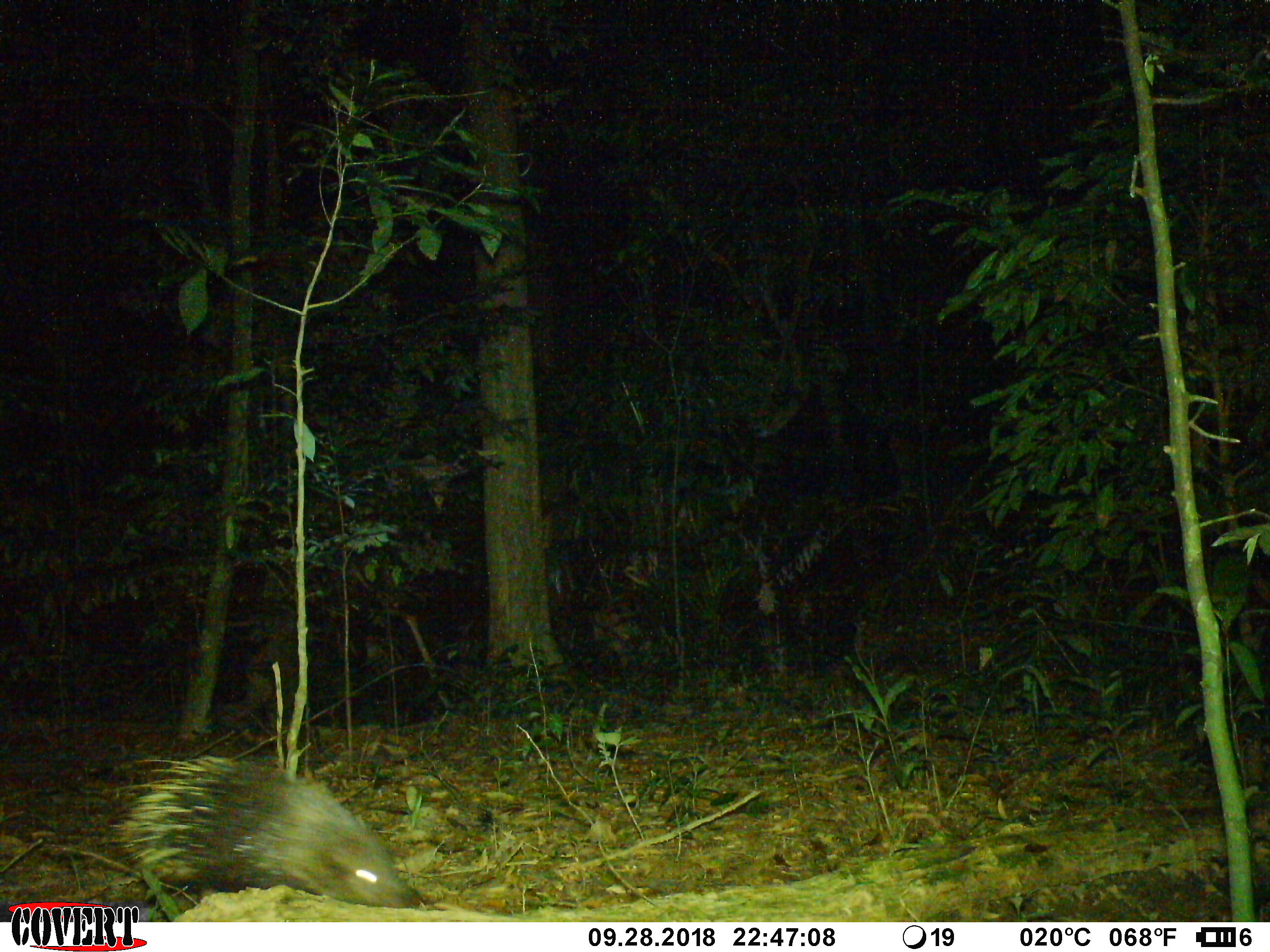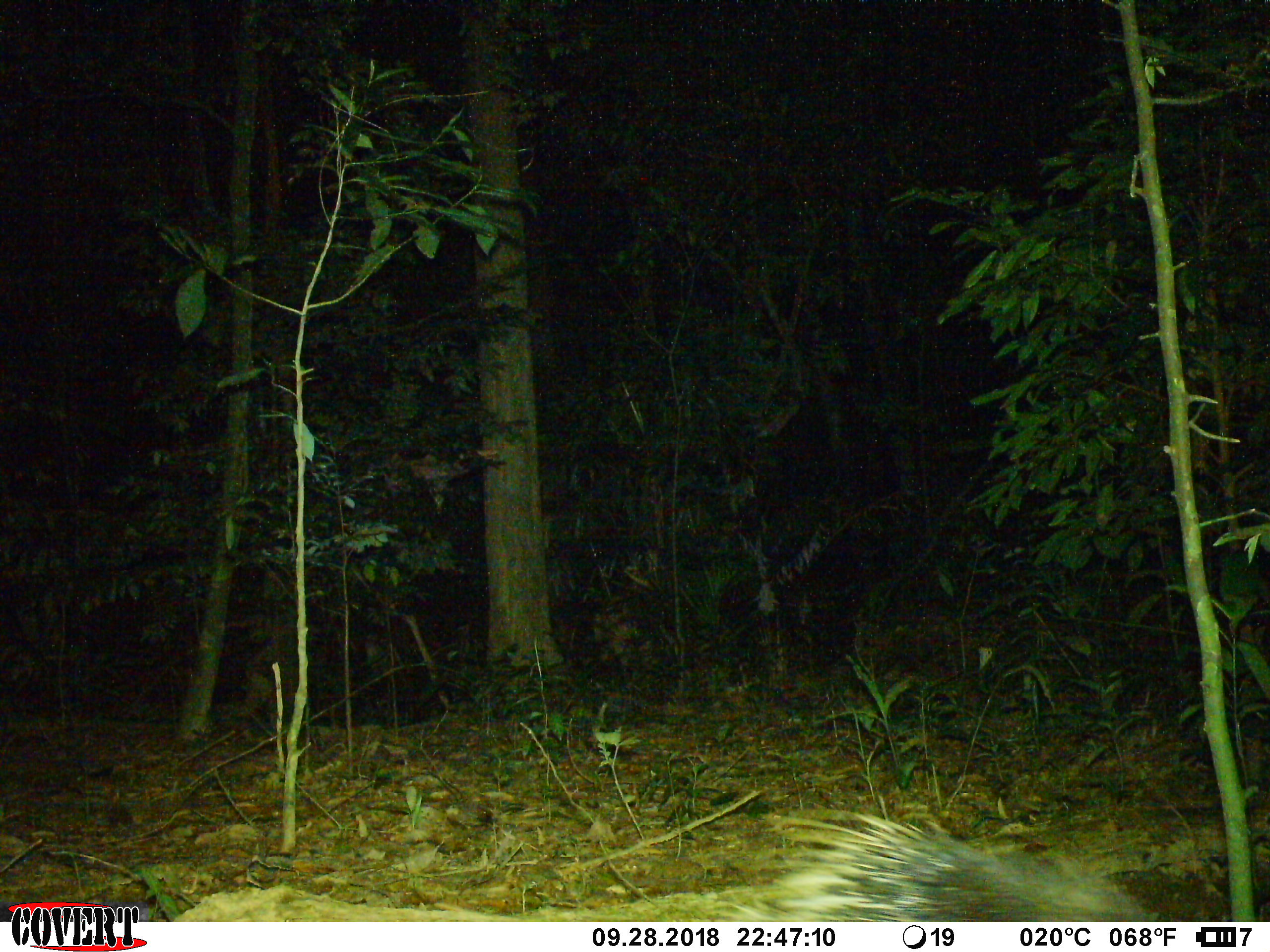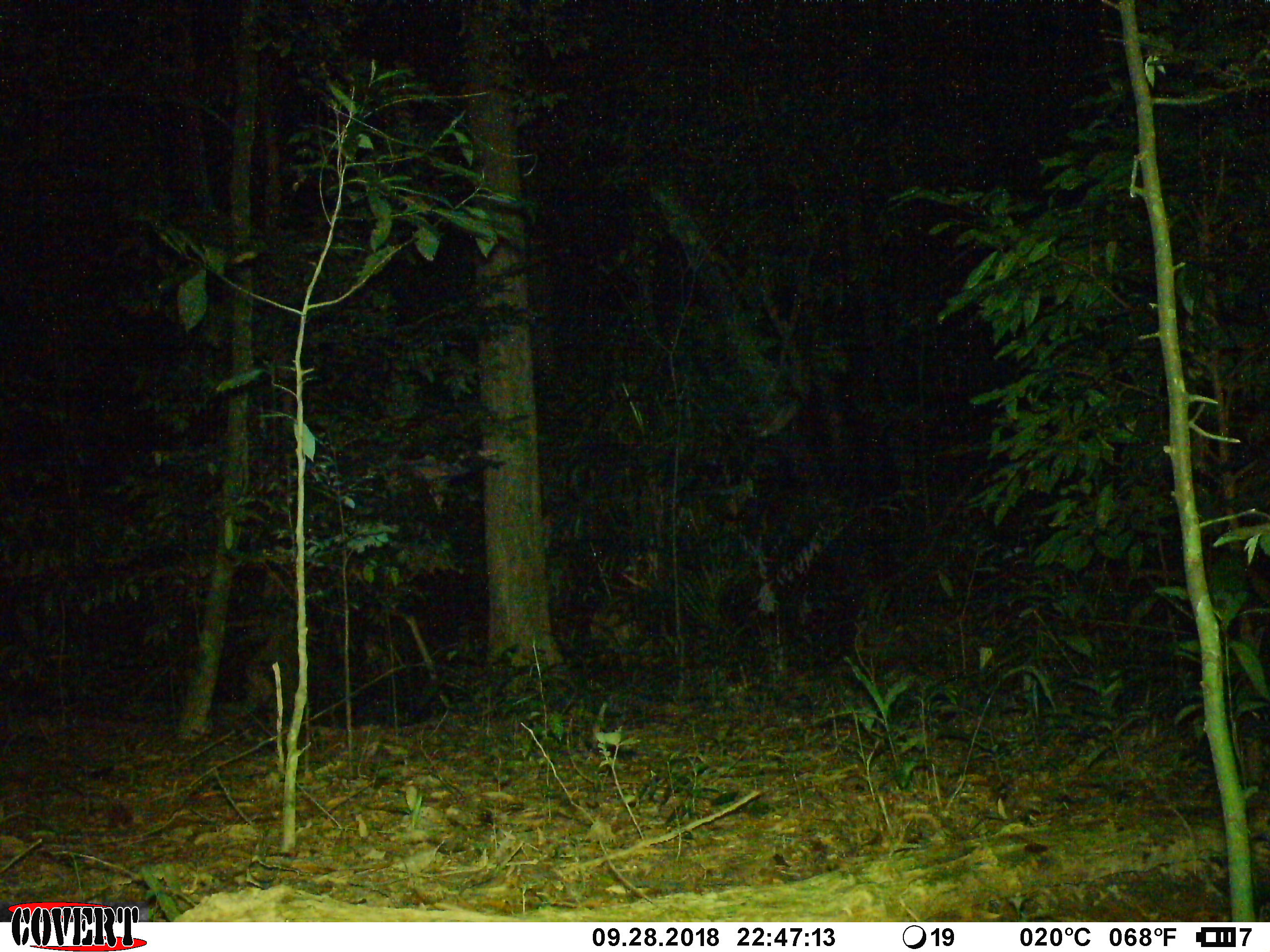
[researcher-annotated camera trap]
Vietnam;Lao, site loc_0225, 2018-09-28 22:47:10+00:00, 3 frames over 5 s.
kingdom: Animalia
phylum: Chordata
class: Mammalia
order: Rodentia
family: Hystricidae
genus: Hystrix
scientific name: Hystrix brachyura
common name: malayan porcupine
Malayan porcupine (Hystrix brachyura). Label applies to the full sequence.